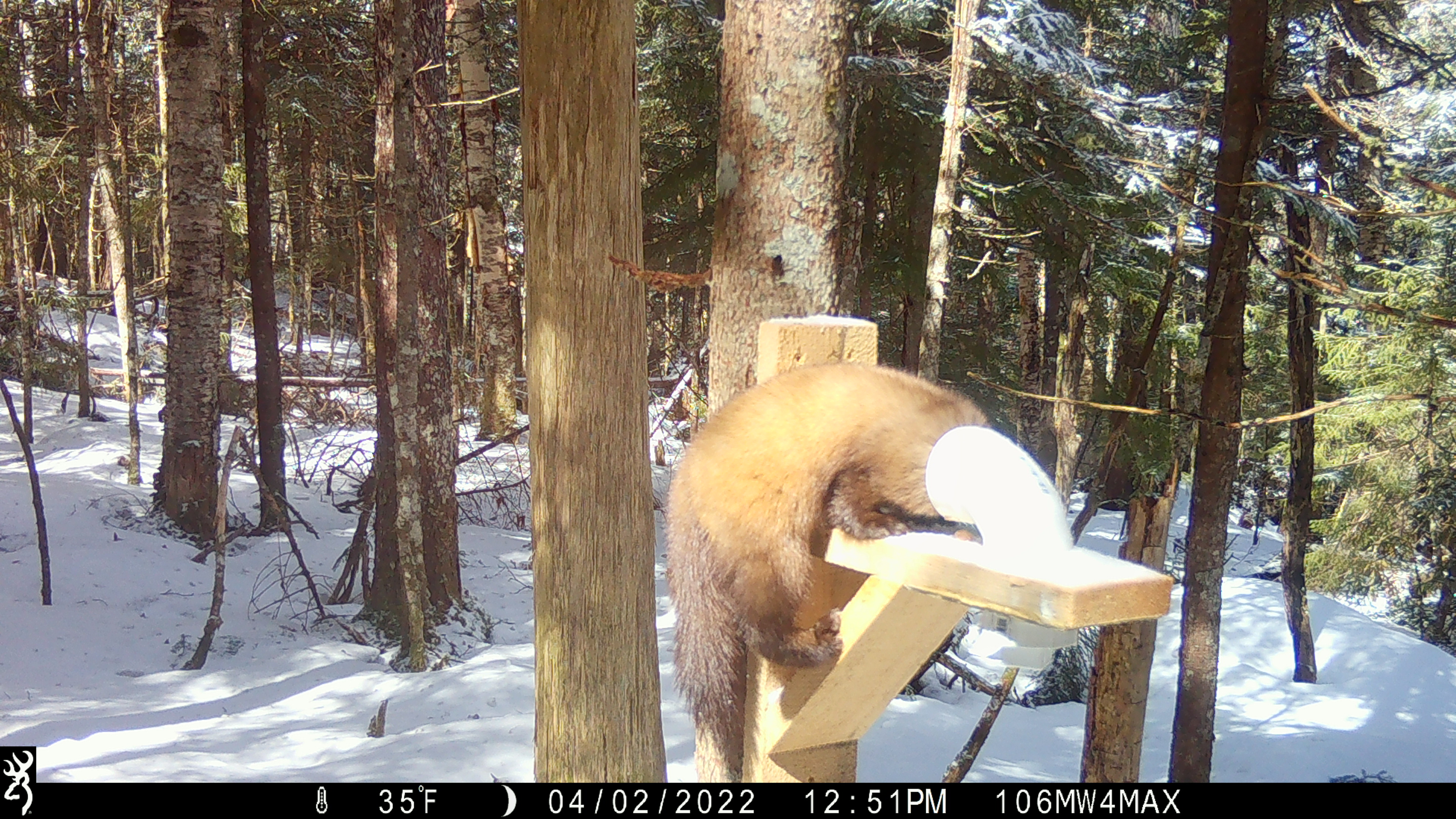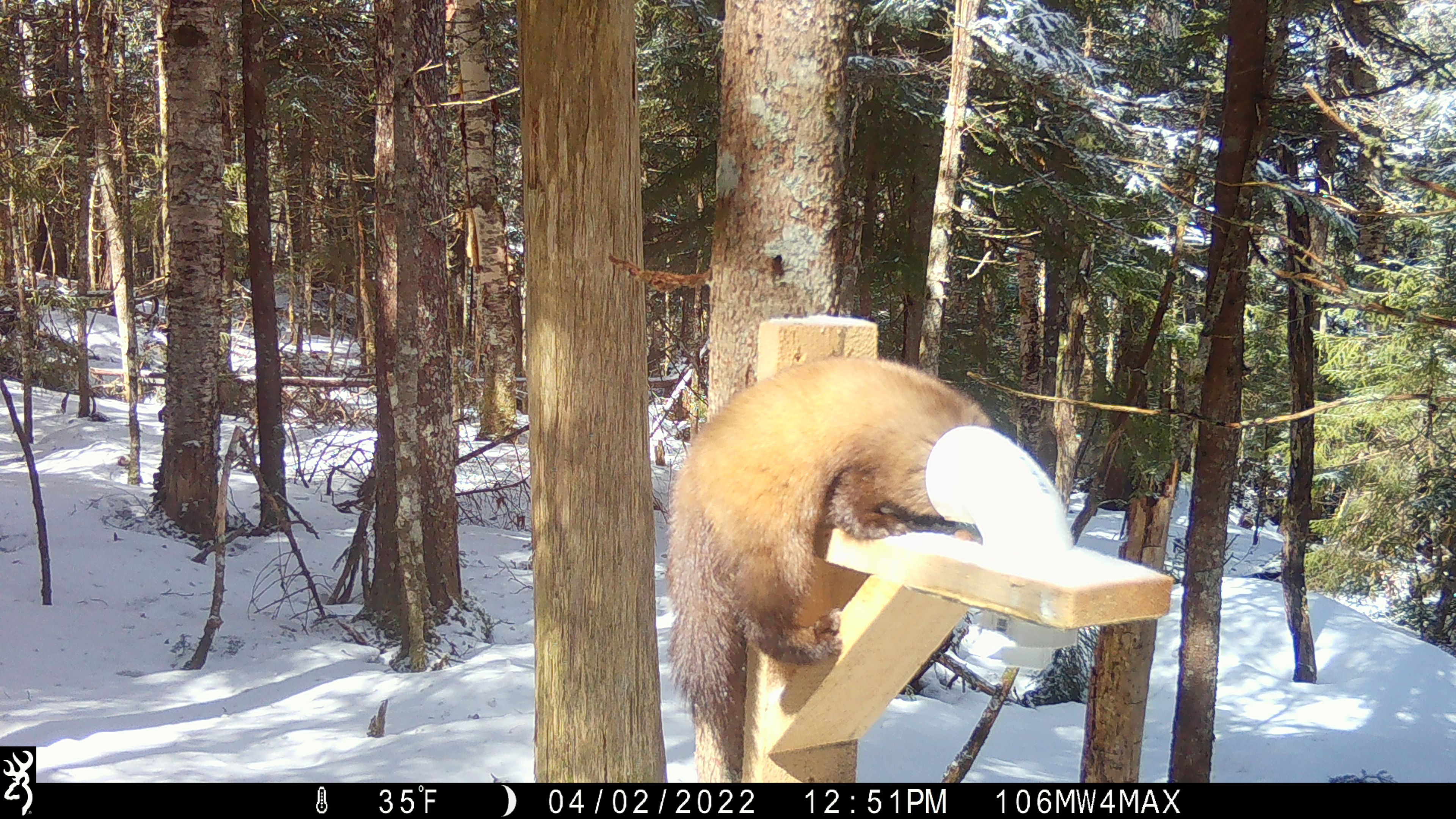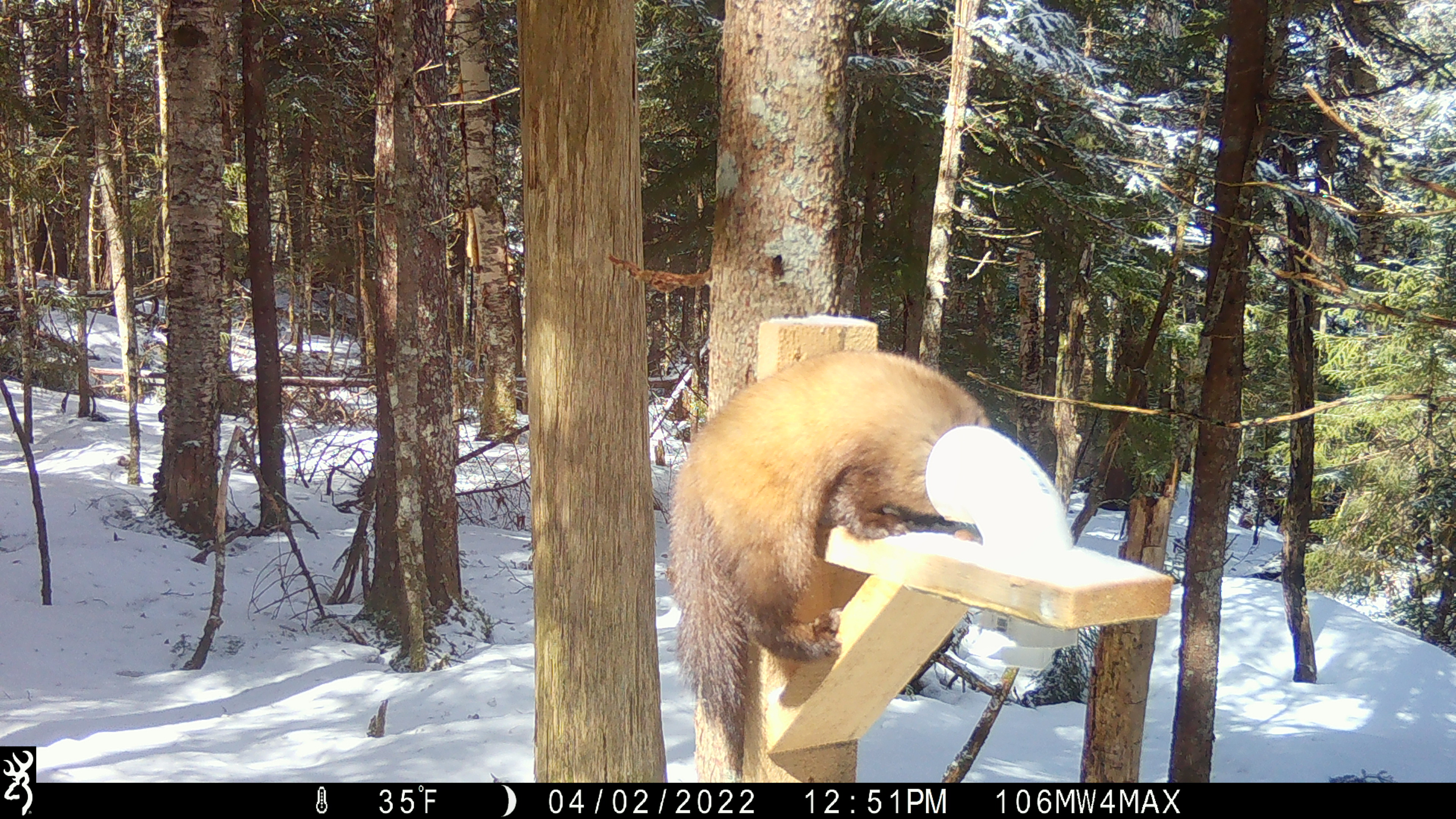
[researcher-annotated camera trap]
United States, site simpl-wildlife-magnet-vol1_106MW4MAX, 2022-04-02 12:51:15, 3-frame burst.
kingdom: Animalia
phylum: Chordata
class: Mammalia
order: Carnivora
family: Mustelidae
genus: Martes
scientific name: Martes americana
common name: american marten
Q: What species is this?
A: American marten (Martes americana).